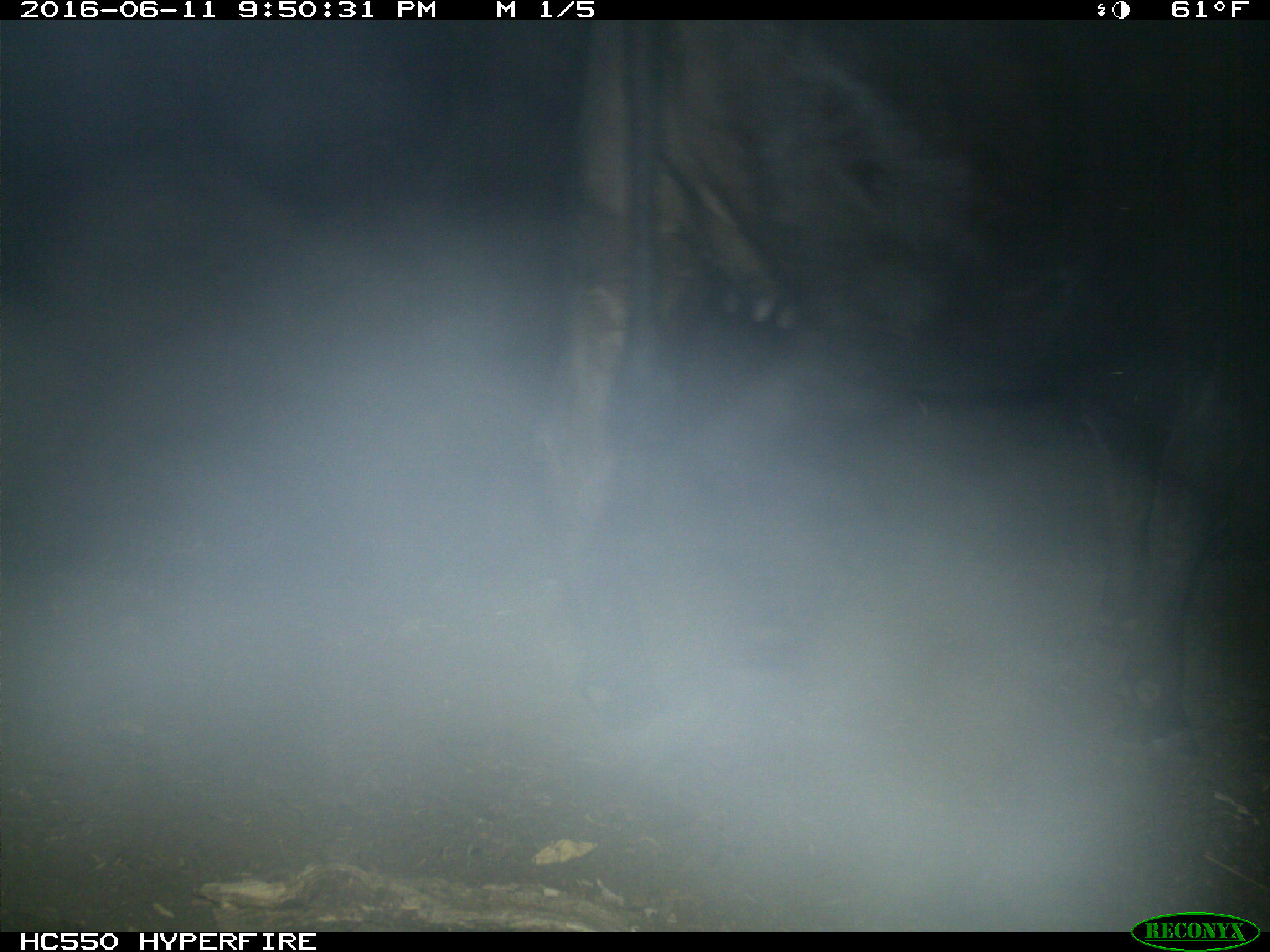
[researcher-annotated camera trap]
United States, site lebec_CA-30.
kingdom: Animalia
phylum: Chordata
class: Mammalia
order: Artiodactyla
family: Bovidae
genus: Bos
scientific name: Bos taurus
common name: domestic cow